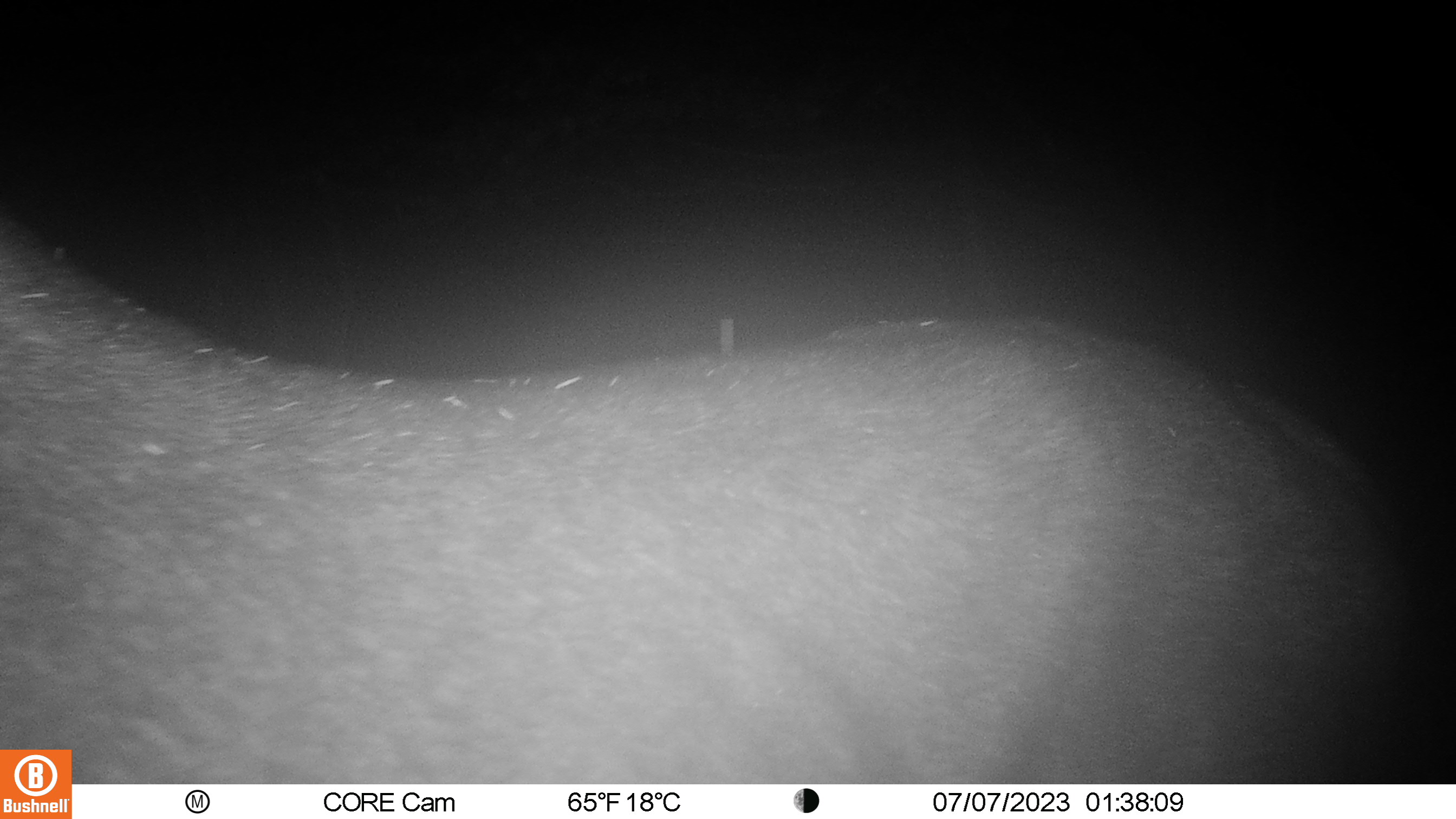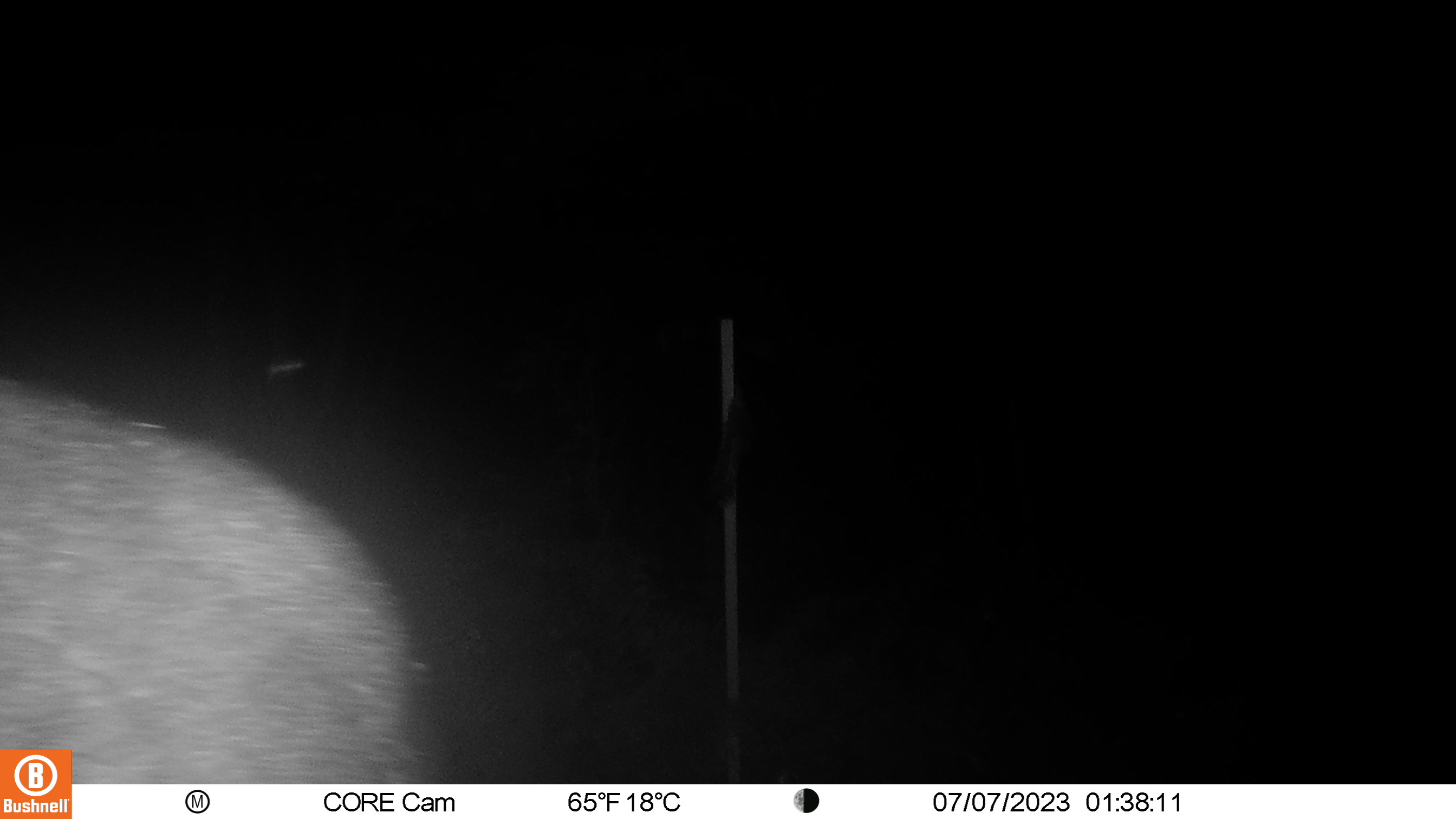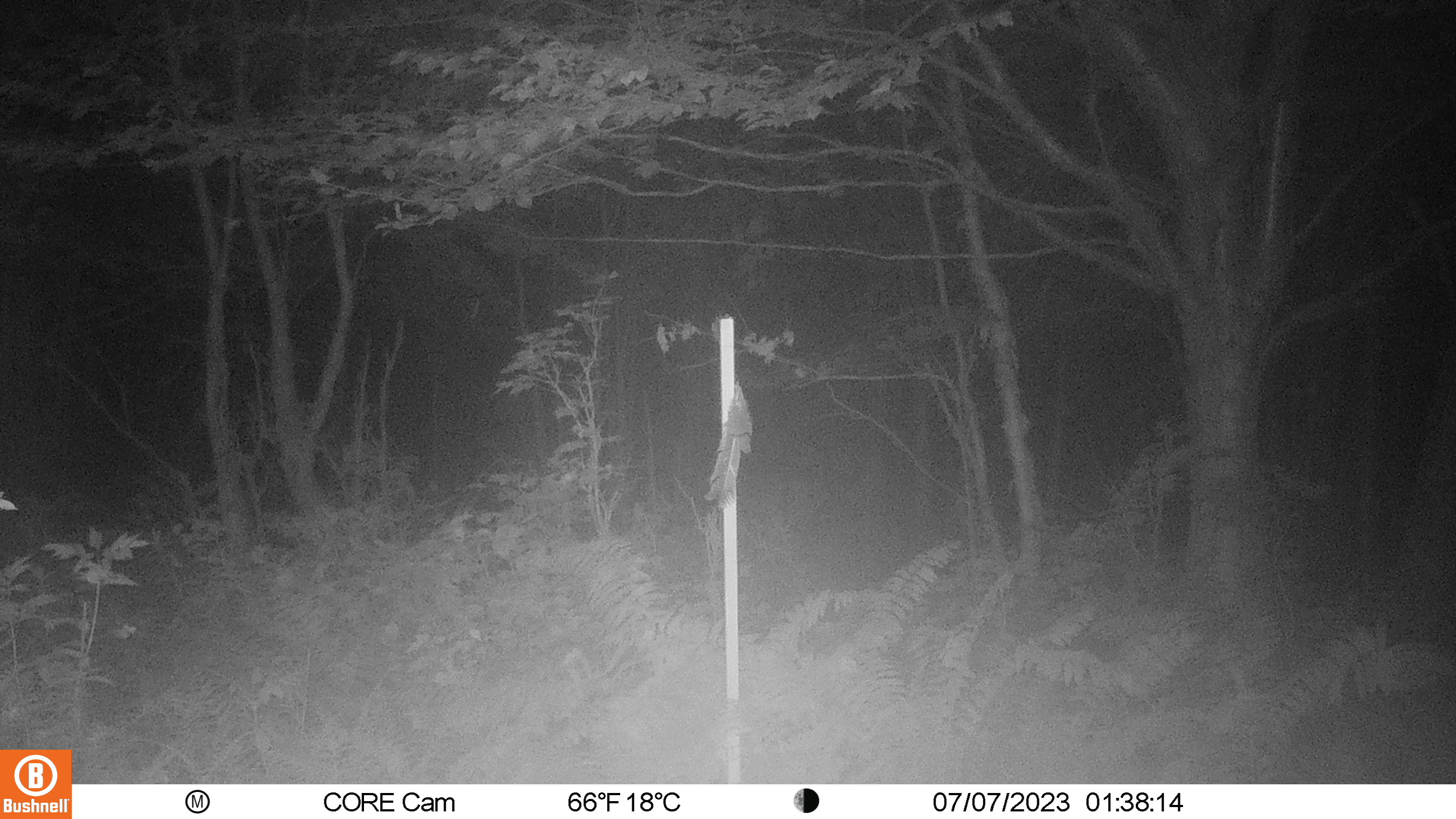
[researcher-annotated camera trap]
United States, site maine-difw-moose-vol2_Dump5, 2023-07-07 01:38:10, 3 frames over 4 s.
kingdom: Animalia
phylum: Chordata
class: Mammalia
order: Artiodactyla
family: Cervidae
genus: Alces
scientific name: Alces alces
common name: moose